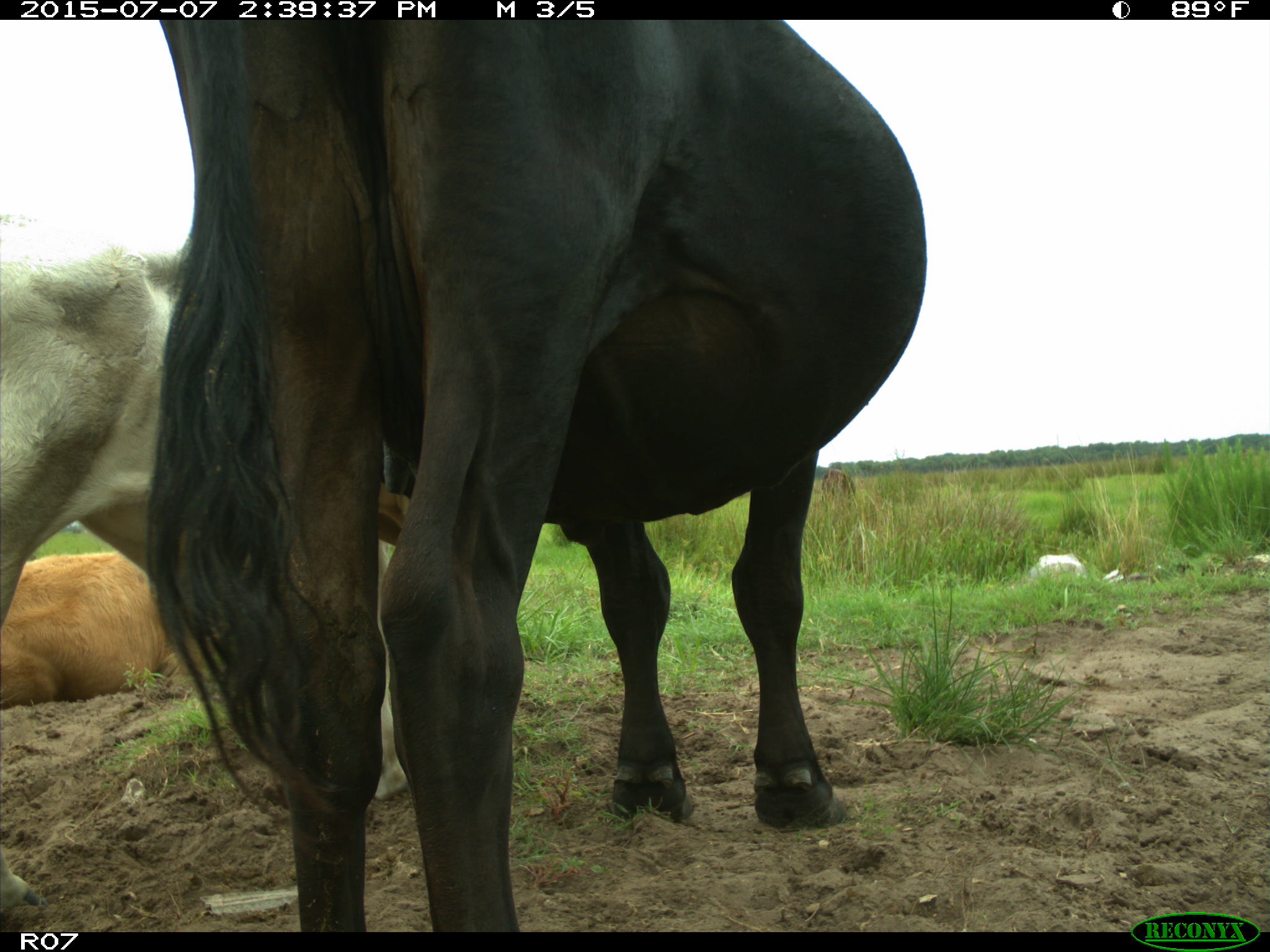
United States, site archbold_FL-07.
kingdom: Animalia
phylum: Chordata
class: Mammalia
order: Artiodactyla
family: Bovidae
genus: Bos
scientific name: Bos taurus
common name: domestic cow